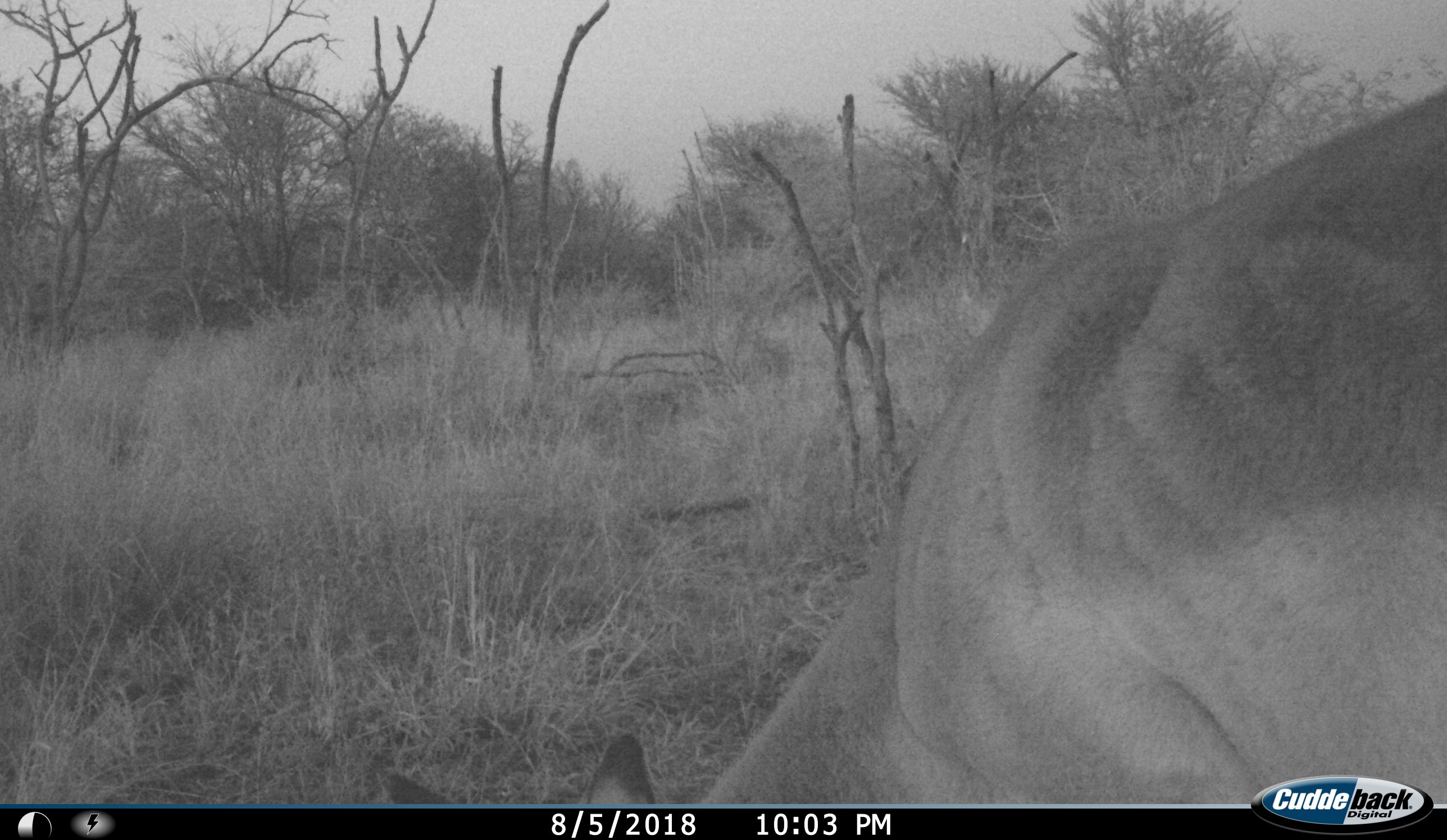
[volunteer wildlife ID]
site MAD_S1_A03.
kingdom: Animalia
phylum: Chordata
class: Mammalia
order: Artiodactyla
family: Bovidae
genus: Aepyceros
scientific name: Aepyceros melampus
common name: impala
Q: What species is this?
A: Impala (Aepyceros melampus).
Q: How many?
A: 1.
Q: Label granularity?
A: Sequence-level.